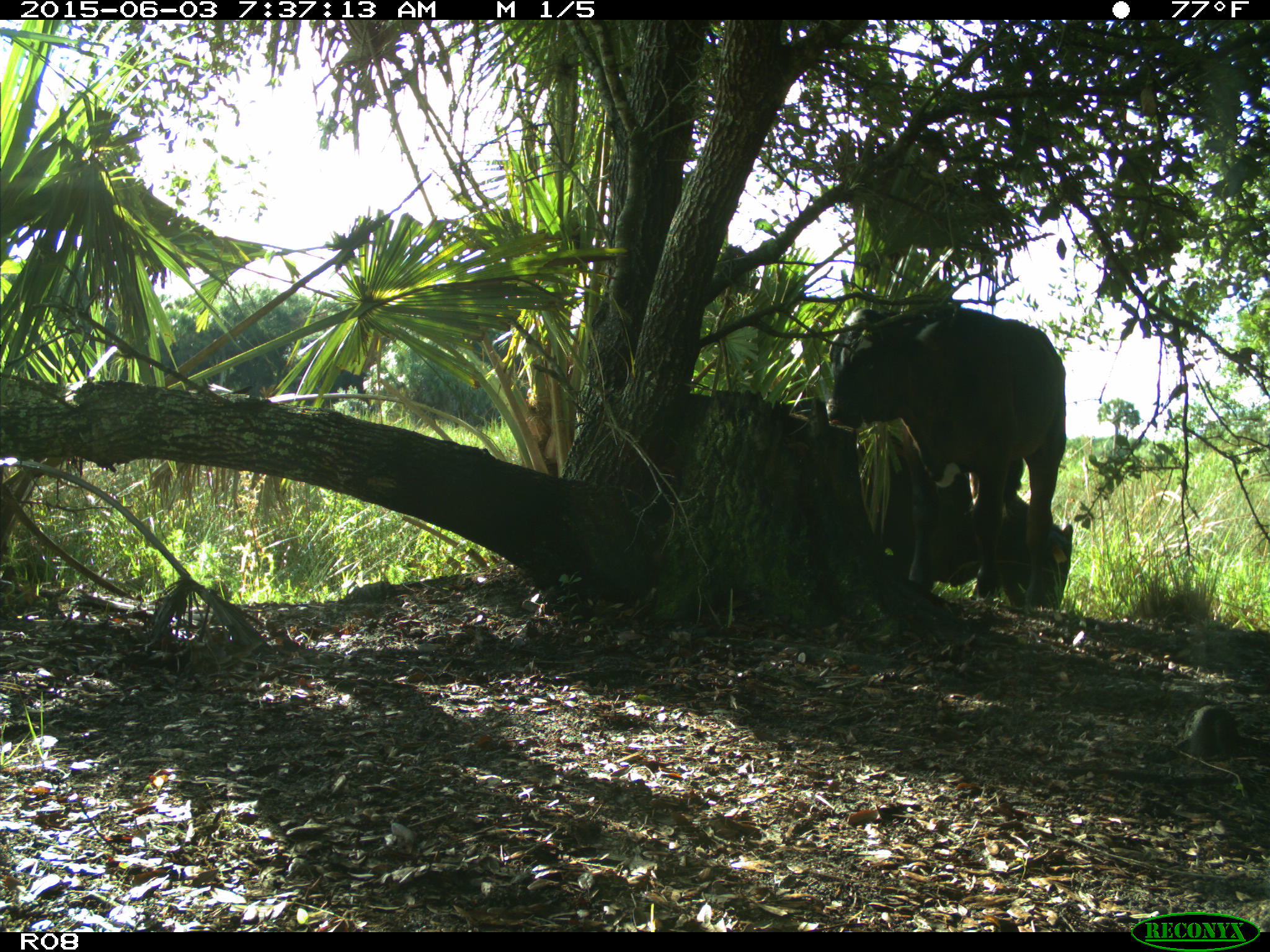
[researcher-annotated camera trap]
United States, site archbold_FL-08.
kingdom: Animalia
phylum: Chordata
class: Mammalia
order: Artiodactyla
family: Bovidae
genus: Bos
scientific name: Bos taurus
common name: domestic cow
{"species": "Bos taurus (domestic cow)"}